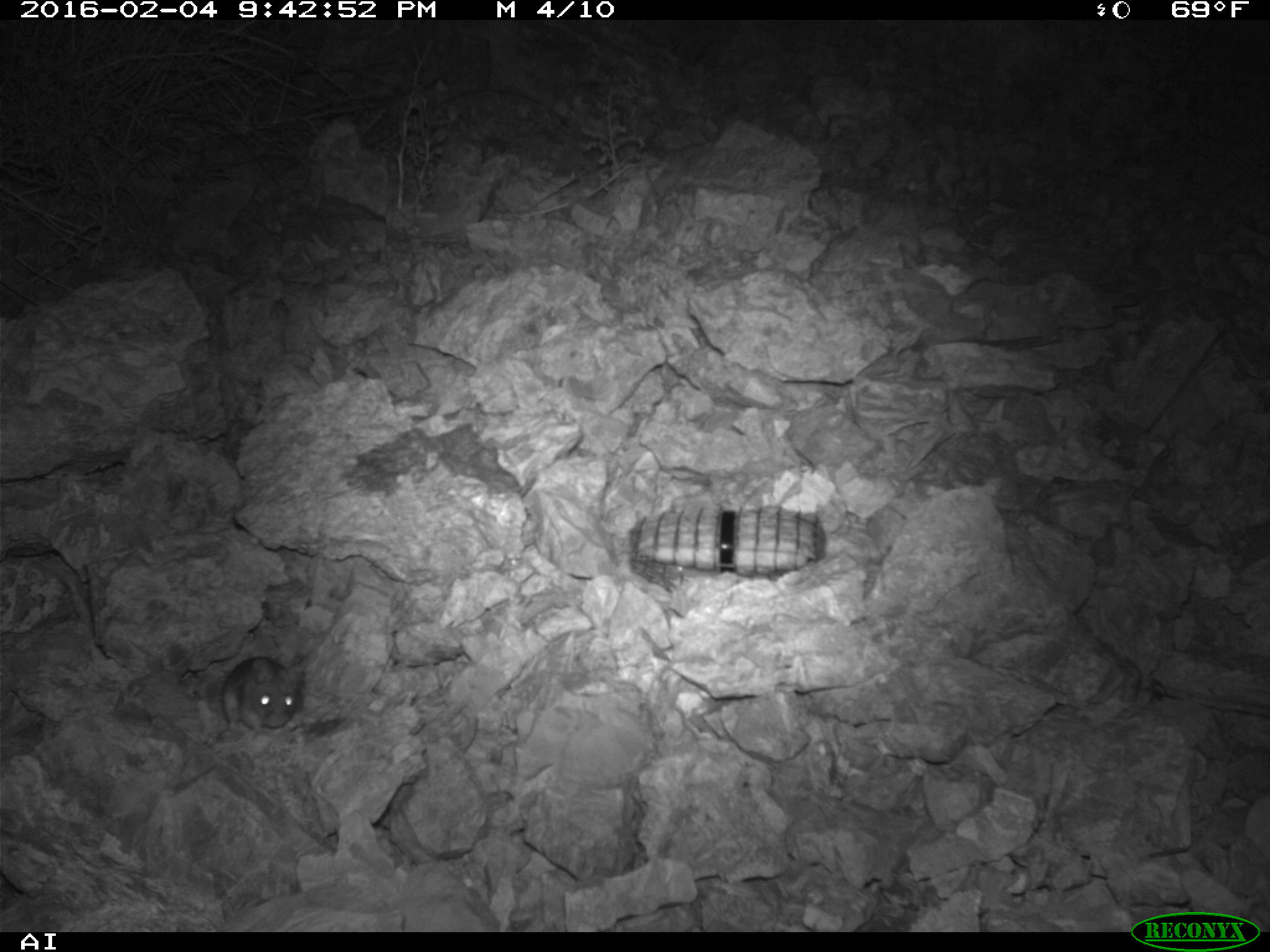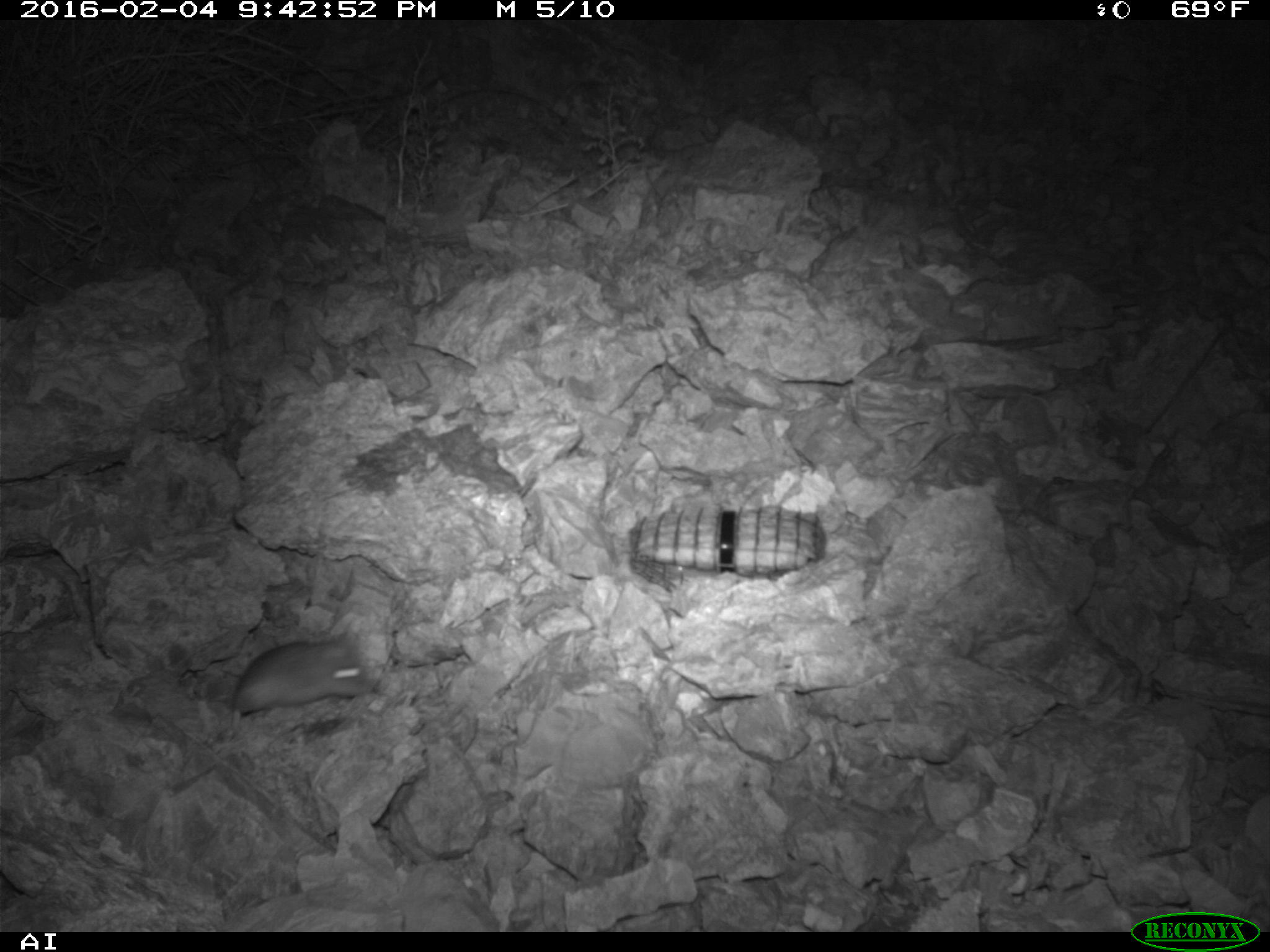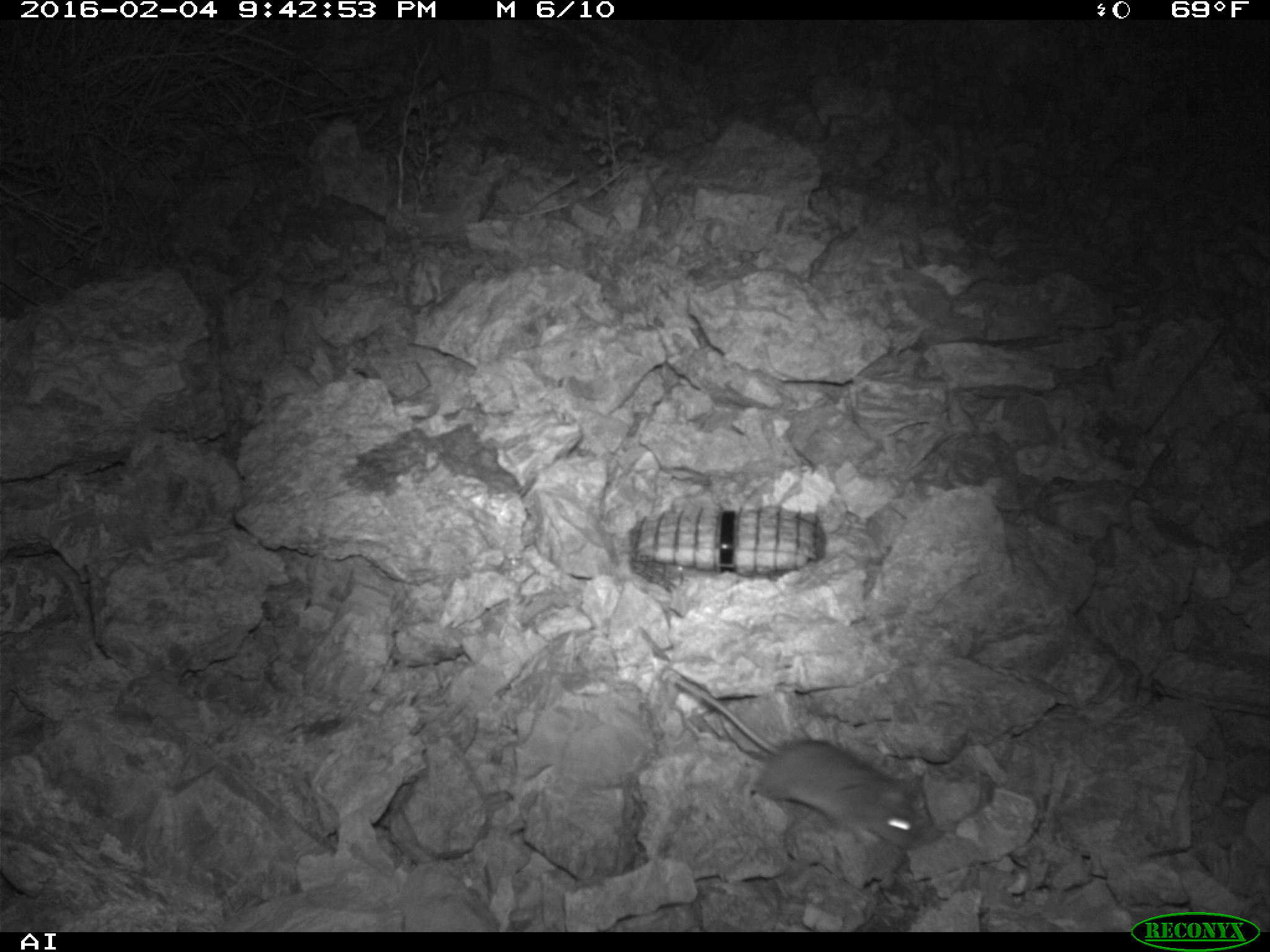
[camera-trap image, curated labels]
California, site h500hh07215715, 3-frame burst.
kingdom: Animalia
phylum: Chordata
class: Mammalia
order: Rodentia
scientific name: Rodentia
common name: rodent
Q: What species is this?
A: Rodent (Rodentia).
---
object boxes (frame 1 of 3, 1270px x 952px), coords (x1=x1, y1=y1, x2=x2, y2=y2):
rodent: (x1=220, y1=656, x2=309, y2=738)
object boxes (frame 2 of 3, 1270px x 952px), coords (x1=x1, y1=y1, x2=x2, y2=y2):
rodent: (x1=227, y1=627, x2=371, y2=728)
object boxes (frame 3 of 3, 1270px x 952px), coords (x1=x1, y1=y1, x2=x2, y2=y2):
rodent: (x1=666, y1=673, x2=918, y2=848)